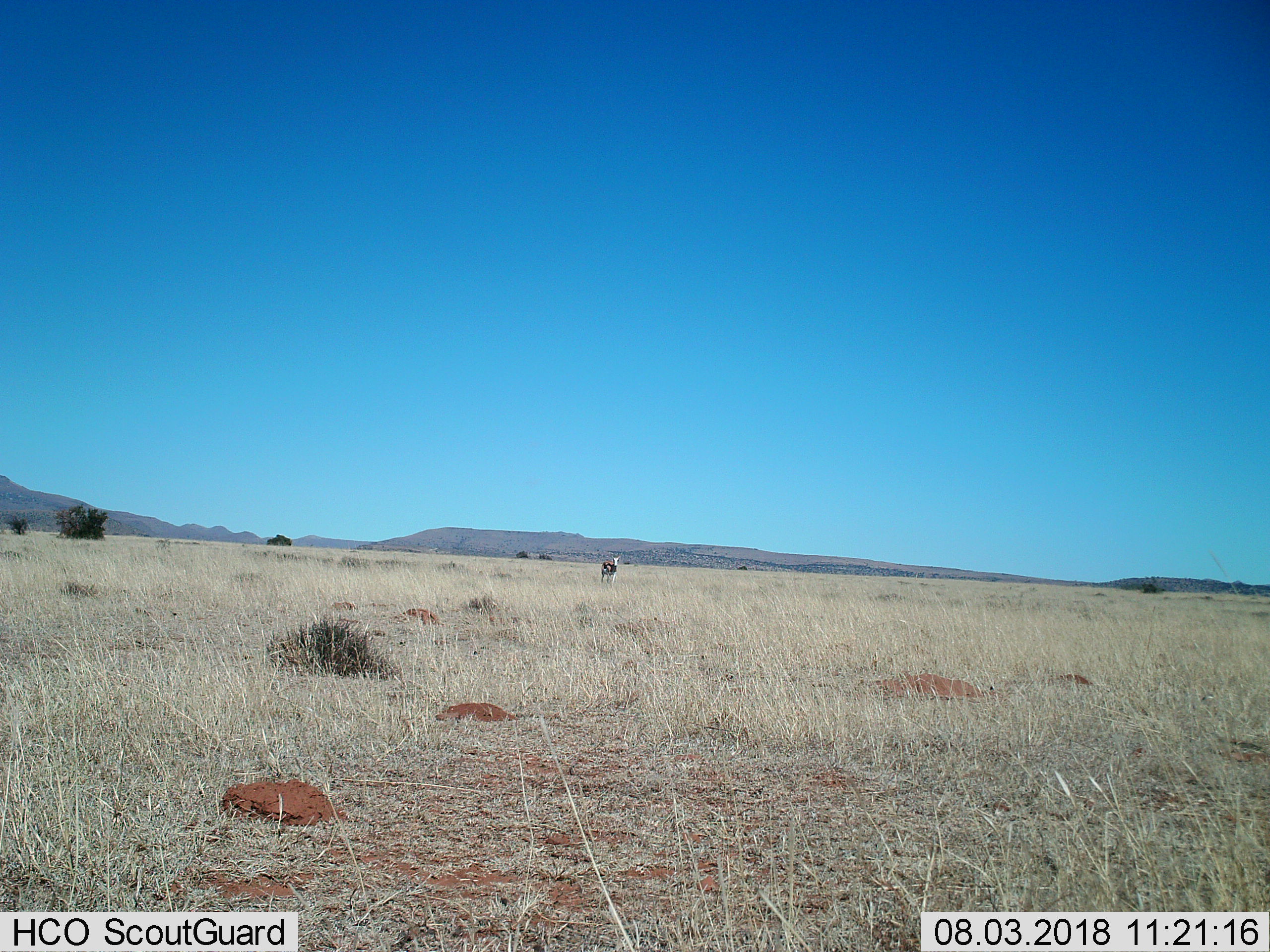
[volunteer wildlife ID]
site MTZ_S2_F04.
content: unidentified animal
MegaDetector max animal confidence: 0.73